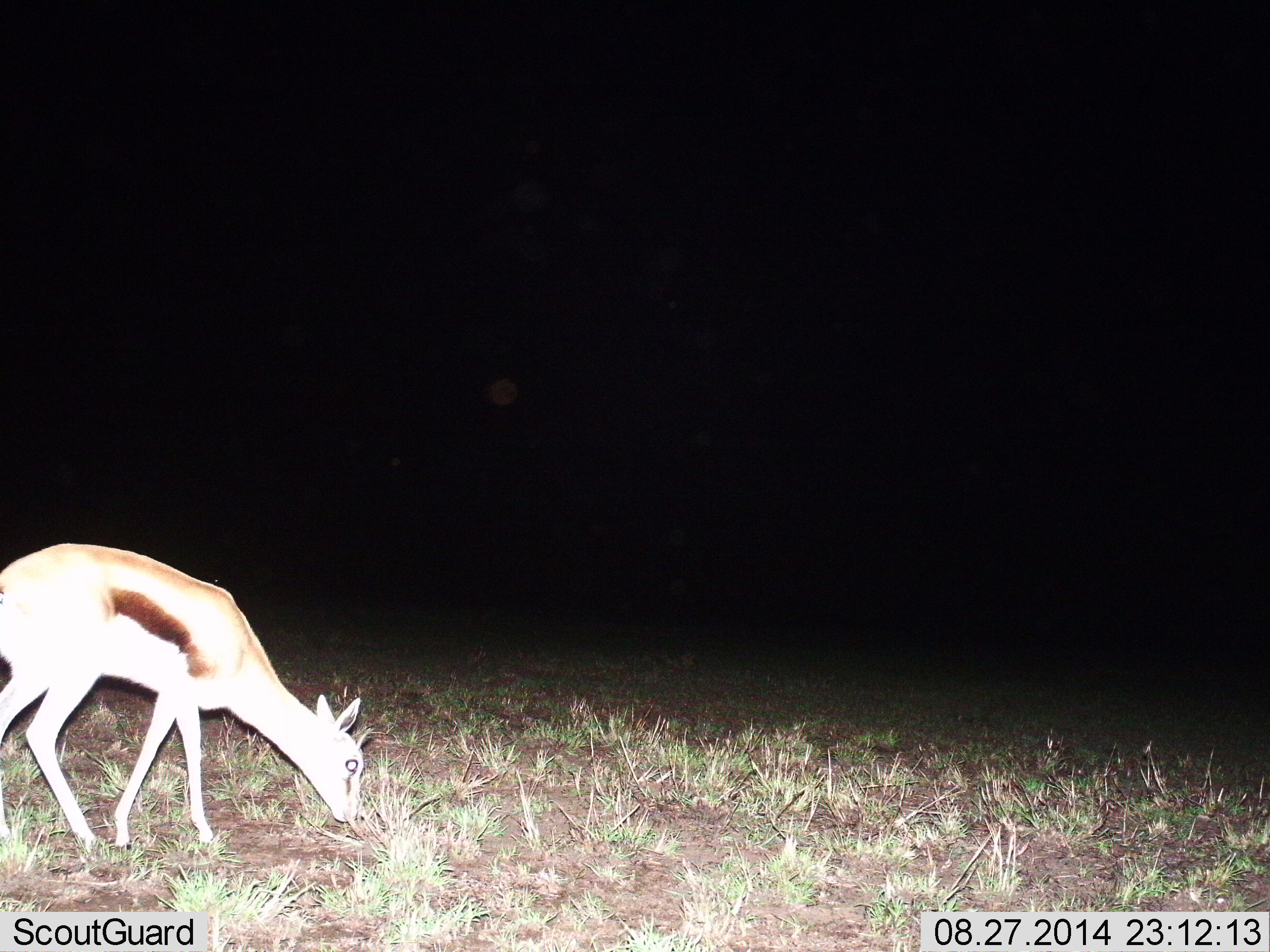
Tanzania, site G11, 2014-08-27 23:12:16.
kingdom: Animalia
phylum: Chordata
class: Mammalia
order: Artiodactyla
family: Bovidae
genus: Eudorcas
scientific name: Eudorcas thomsonii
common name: thomson's gazelle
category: gazellethomsons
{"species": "gazellethomsons (thomson's gazelle) (Eudorcas thomsonii)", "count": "1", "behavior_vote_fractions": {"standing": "20%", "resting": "0%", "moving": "0%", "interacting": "0%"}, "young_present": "0%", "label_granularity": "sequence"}